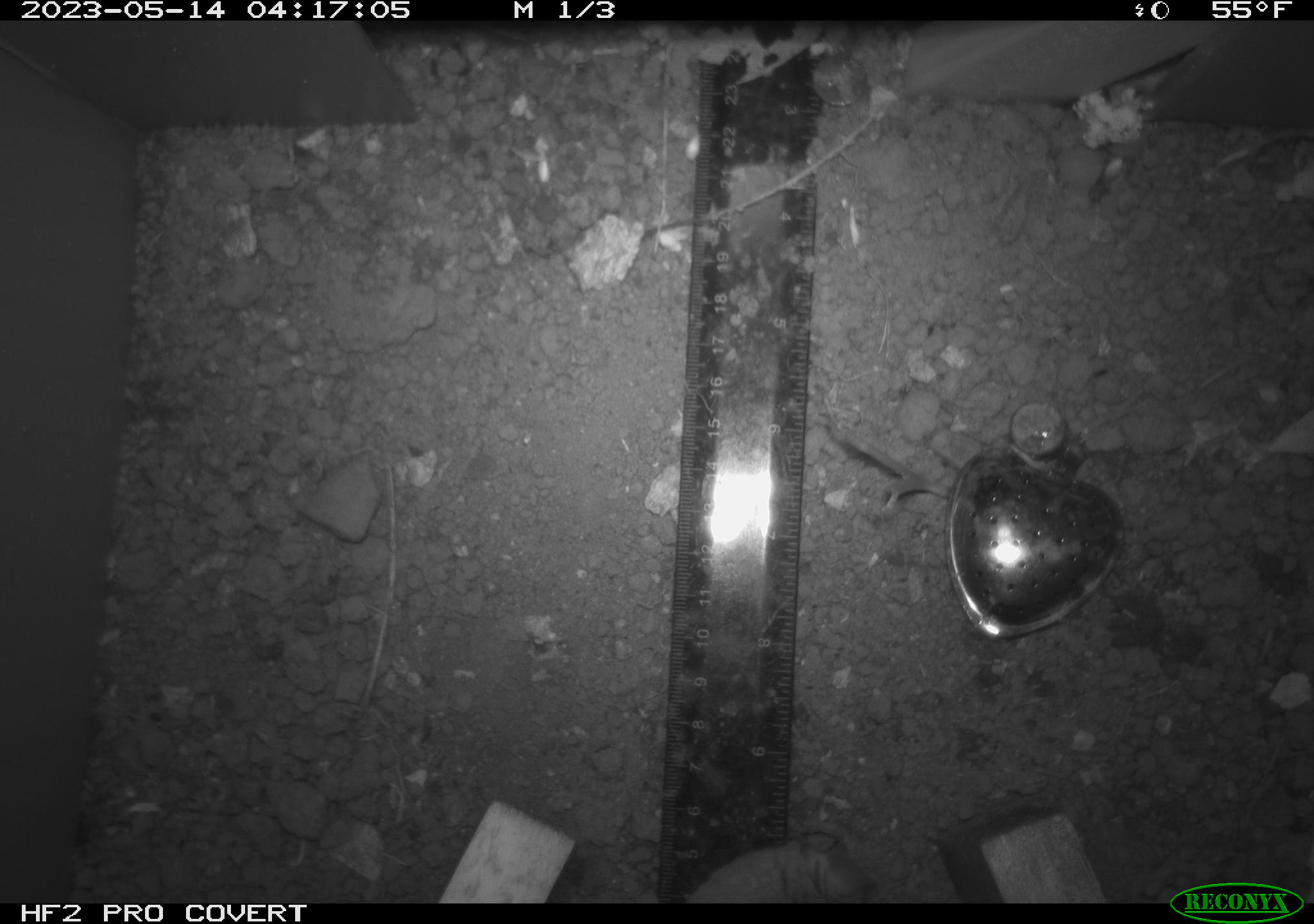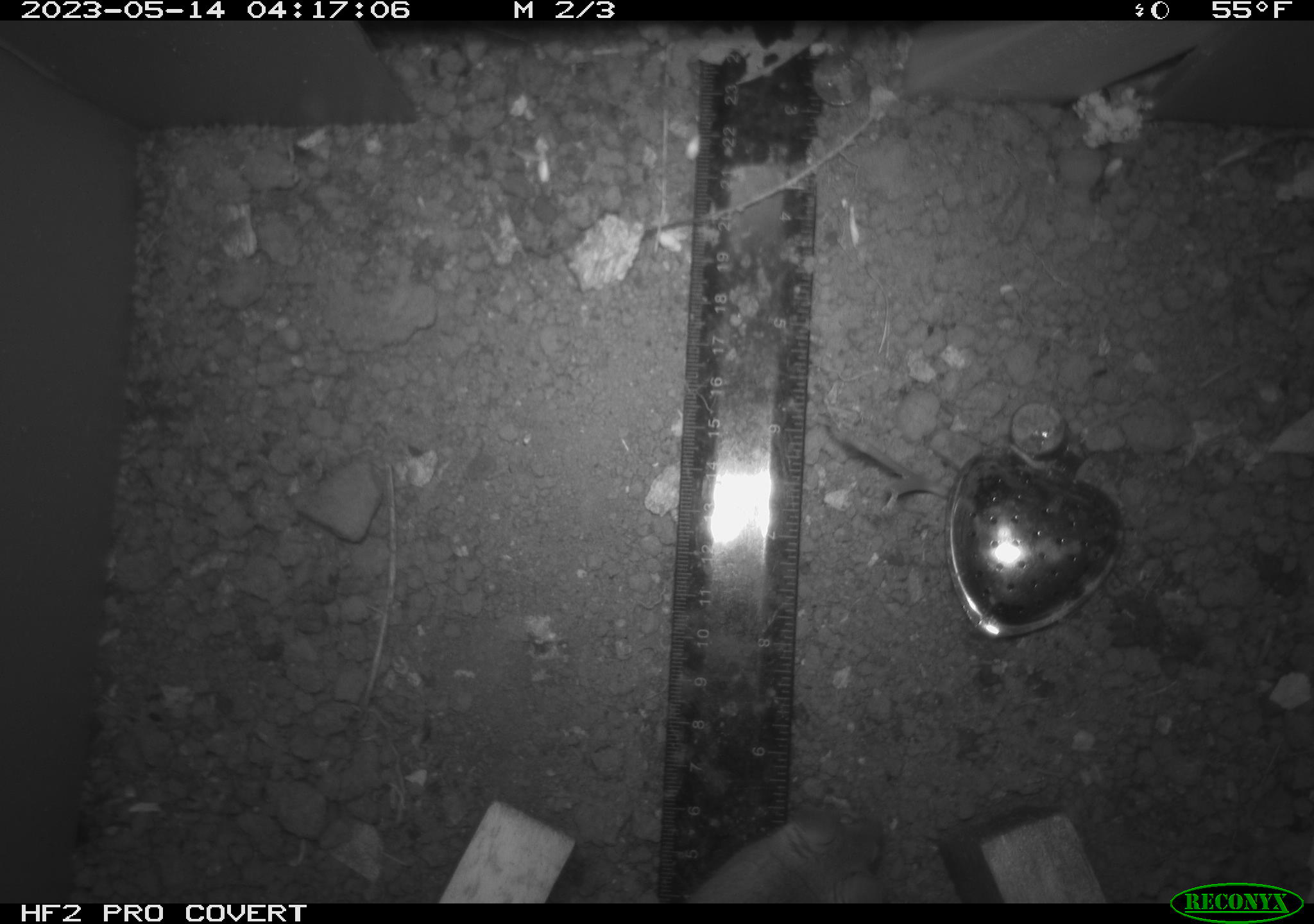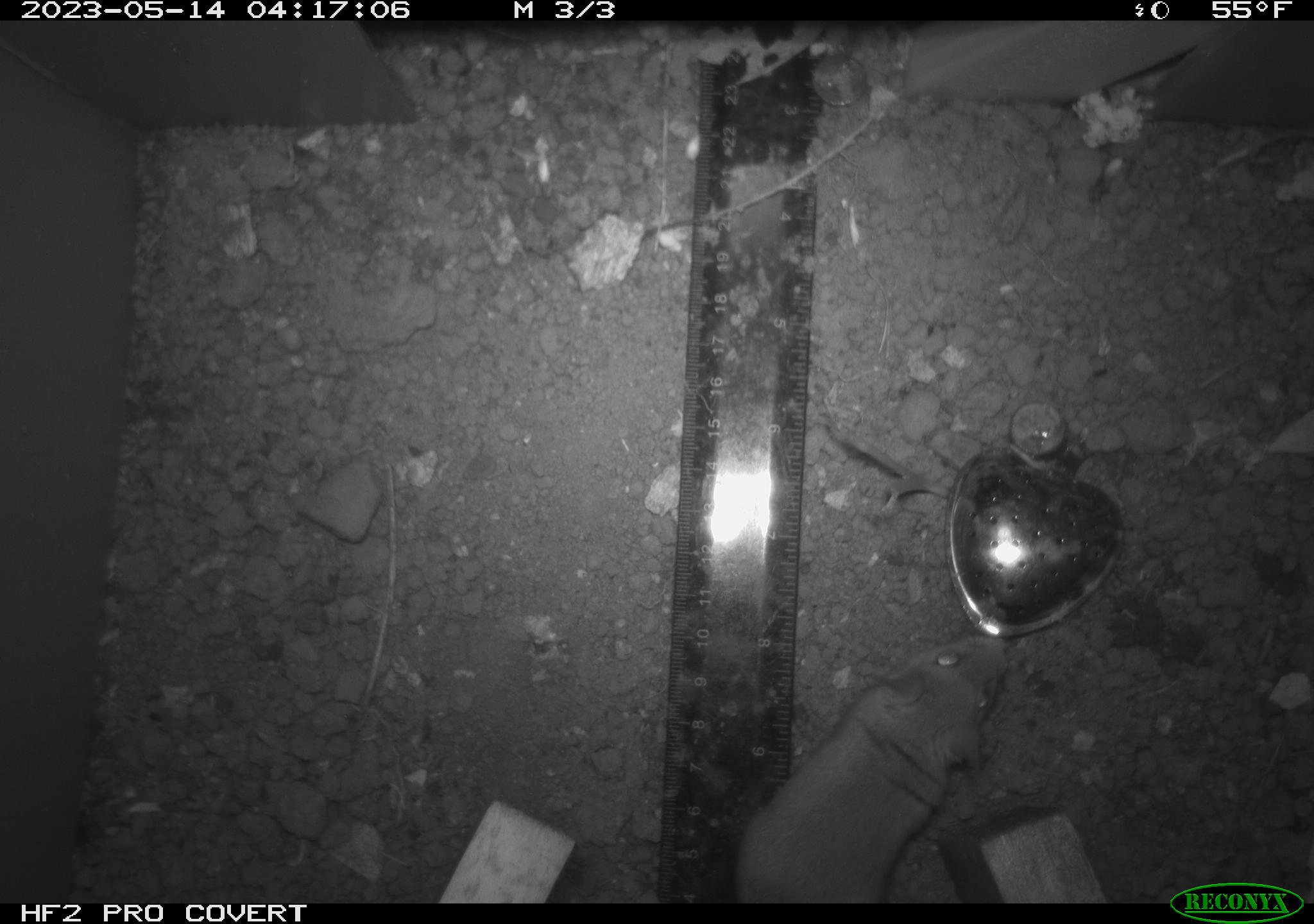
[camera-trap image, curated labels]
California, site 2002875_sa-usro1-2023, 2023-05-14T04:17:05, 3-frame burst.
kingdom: Animalia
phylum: Chordata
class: Mammalia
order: Rodentia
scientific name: Rodentia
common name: mouse species